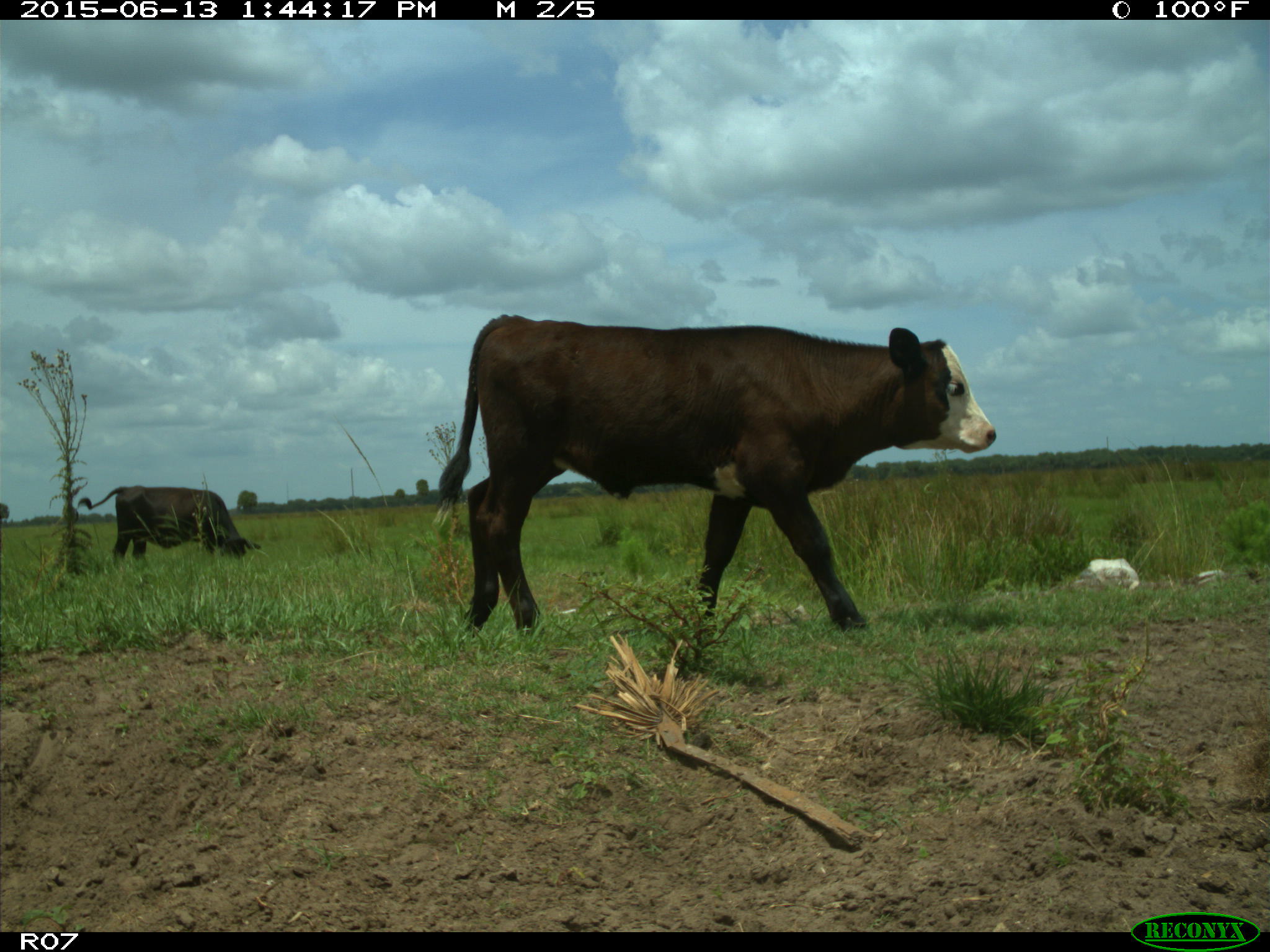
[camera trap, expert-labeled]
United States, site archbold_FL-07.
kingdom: Animalia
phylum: Chordata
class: Mammalia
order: Artiodactyla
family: Bovidae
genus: Bos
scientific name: Bos taurus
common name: domestic cow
Bos taurus (domestic cow).